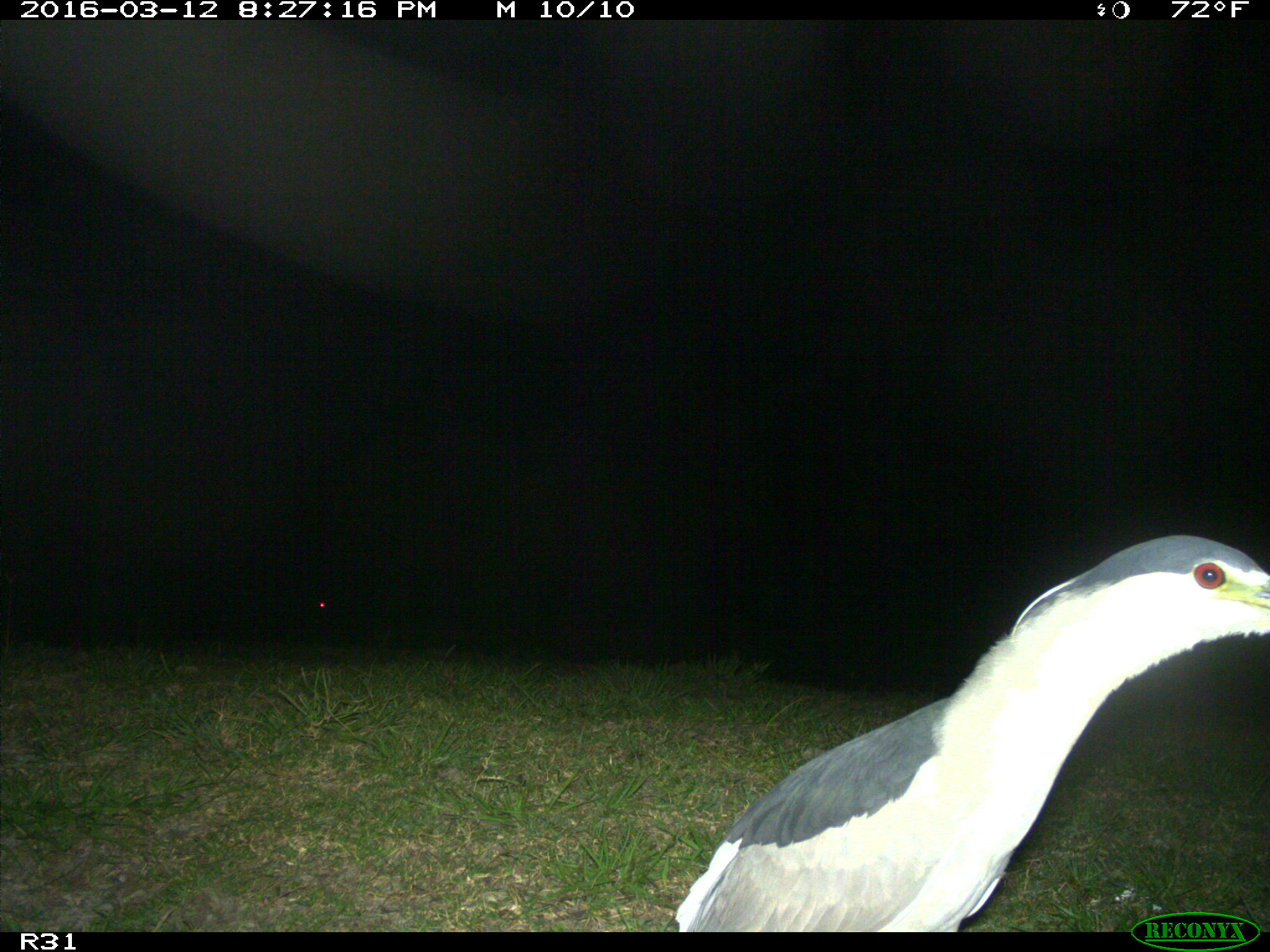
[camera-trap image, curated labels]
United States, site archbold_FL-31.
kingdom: Animalia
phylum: Chordata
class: Aves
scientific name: Aves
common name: birds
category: unidentified bird